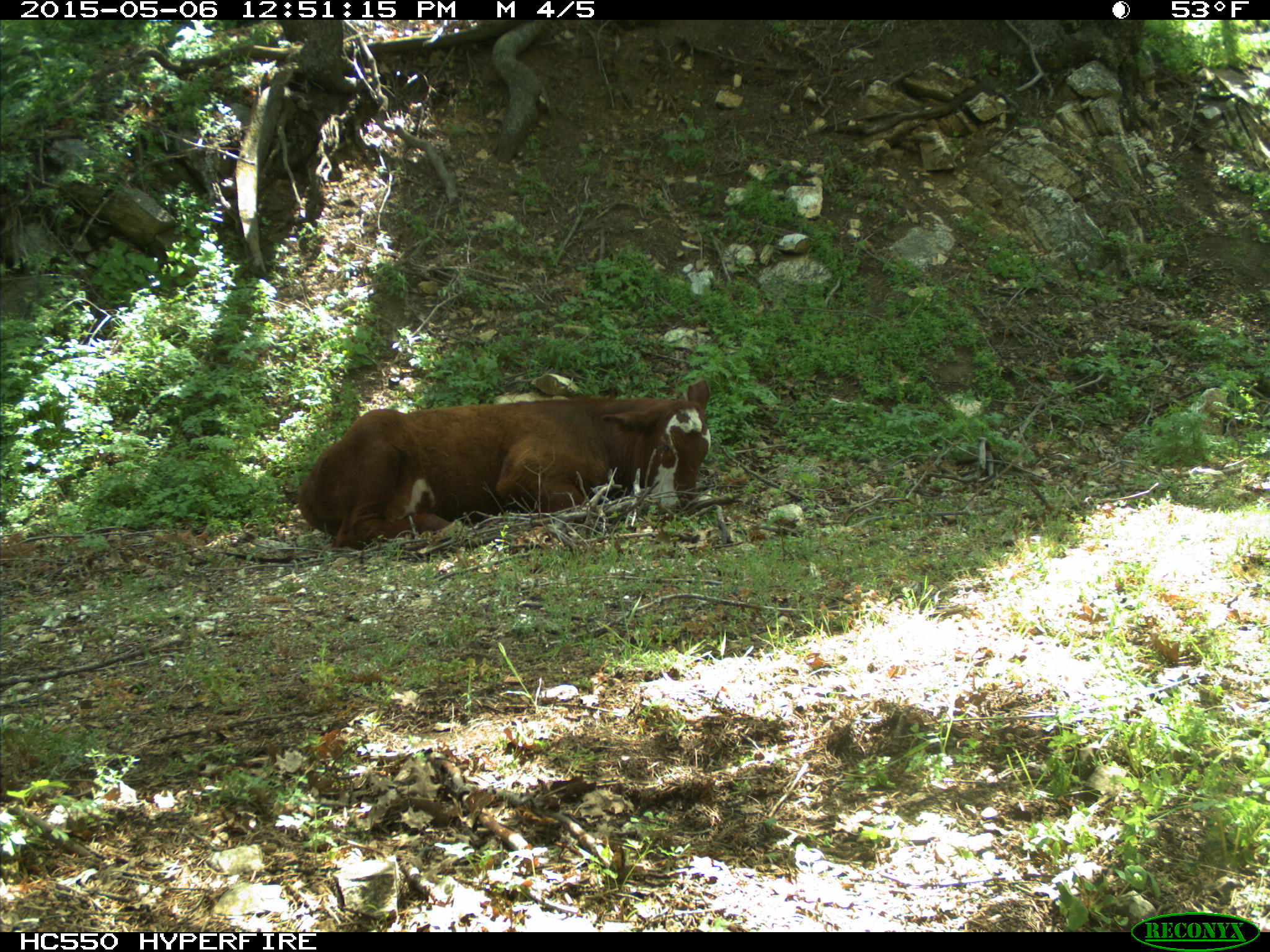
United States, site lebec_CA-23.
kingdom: Animalia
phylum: Chordata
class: Mammalia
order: Artiodactyla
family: Bovidae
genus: Bos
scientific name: Bos taurus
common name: domestic cow